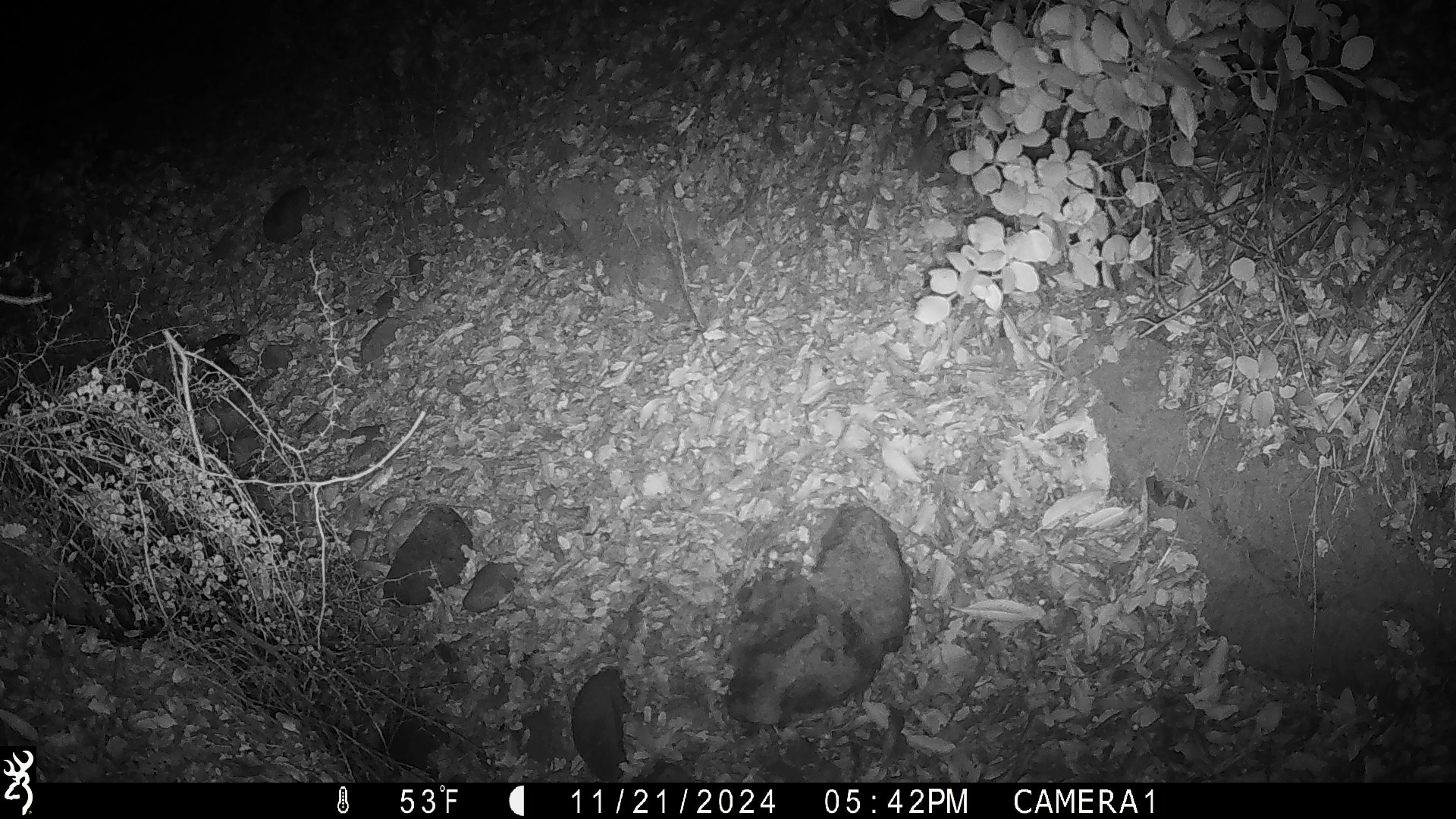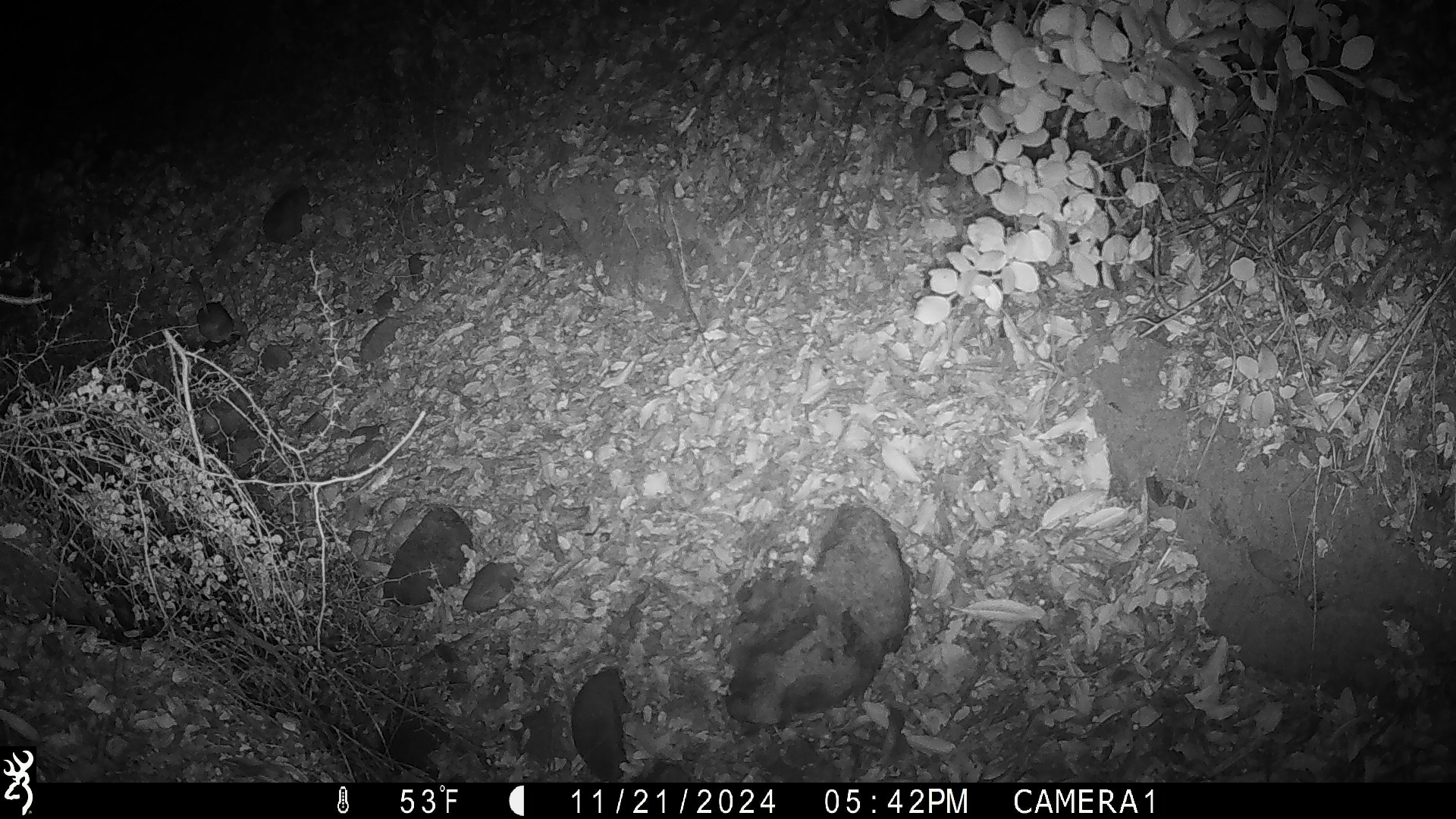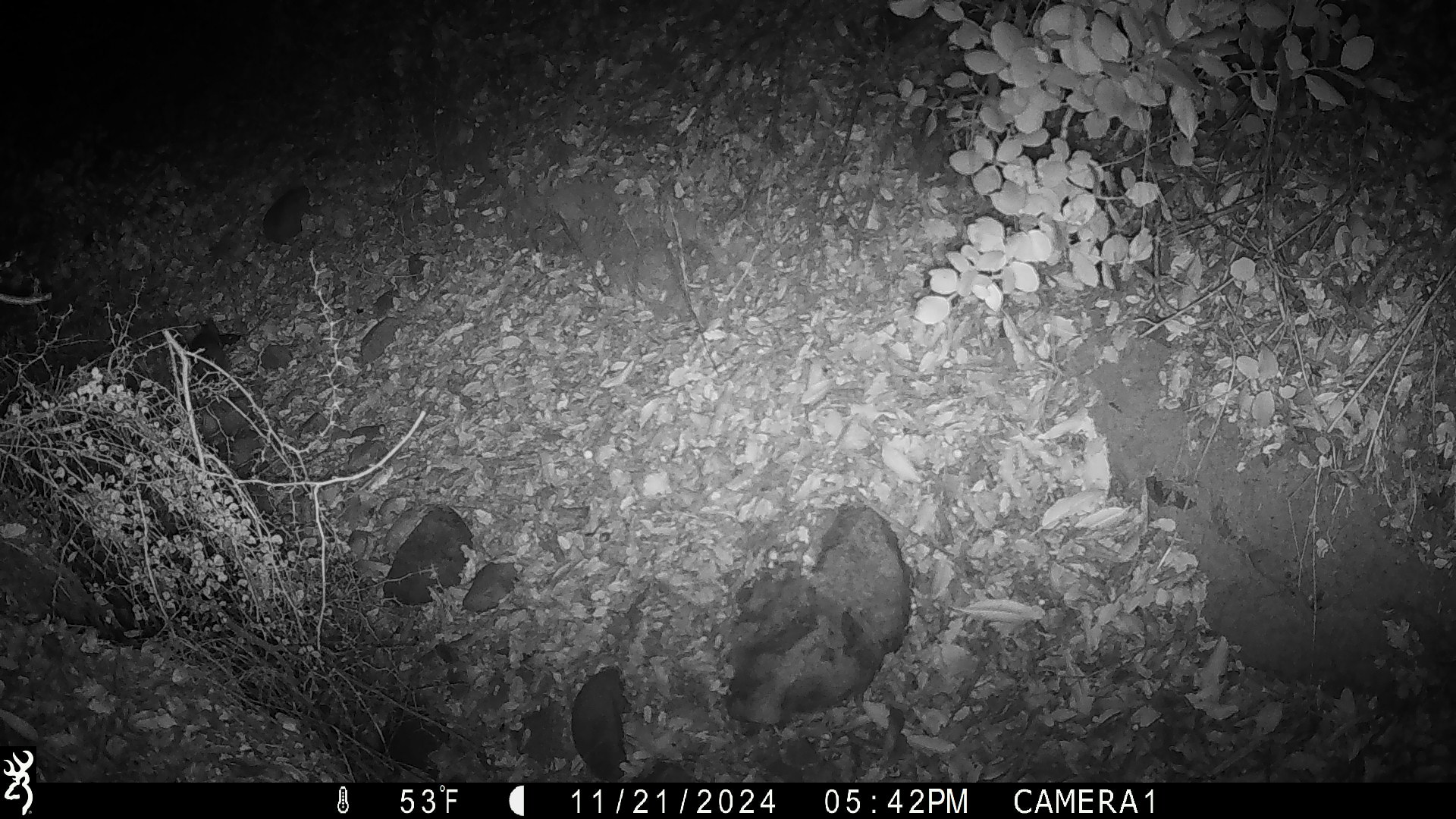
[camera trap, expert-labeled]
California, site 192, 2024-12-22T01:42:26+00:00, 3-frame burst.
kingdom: Animalia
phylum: Chordata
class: Mammalia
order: Rodentia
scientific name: Rodentia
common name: mouse or rat